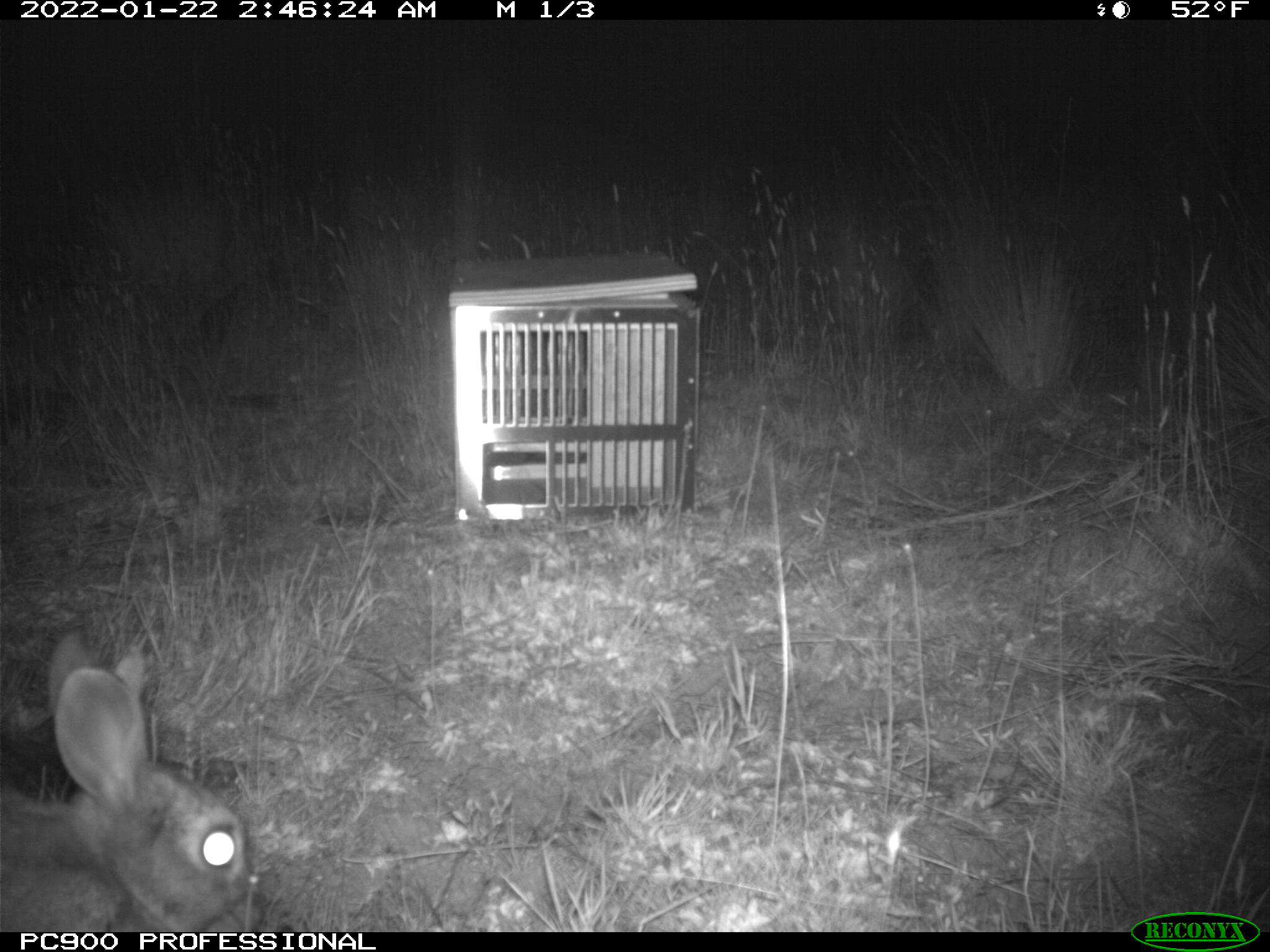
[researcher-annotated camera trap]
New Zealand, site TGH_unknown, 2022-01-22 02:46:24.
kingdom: Animalia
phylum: Chordata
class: Mammalia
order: Lagomorpha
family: Leporidae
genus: Oryctolagus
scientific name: Oryctolagus cuniculus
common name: european rabbit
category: rabbit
Rabbit (european rabbit) (Oryctolagus cuniculus).